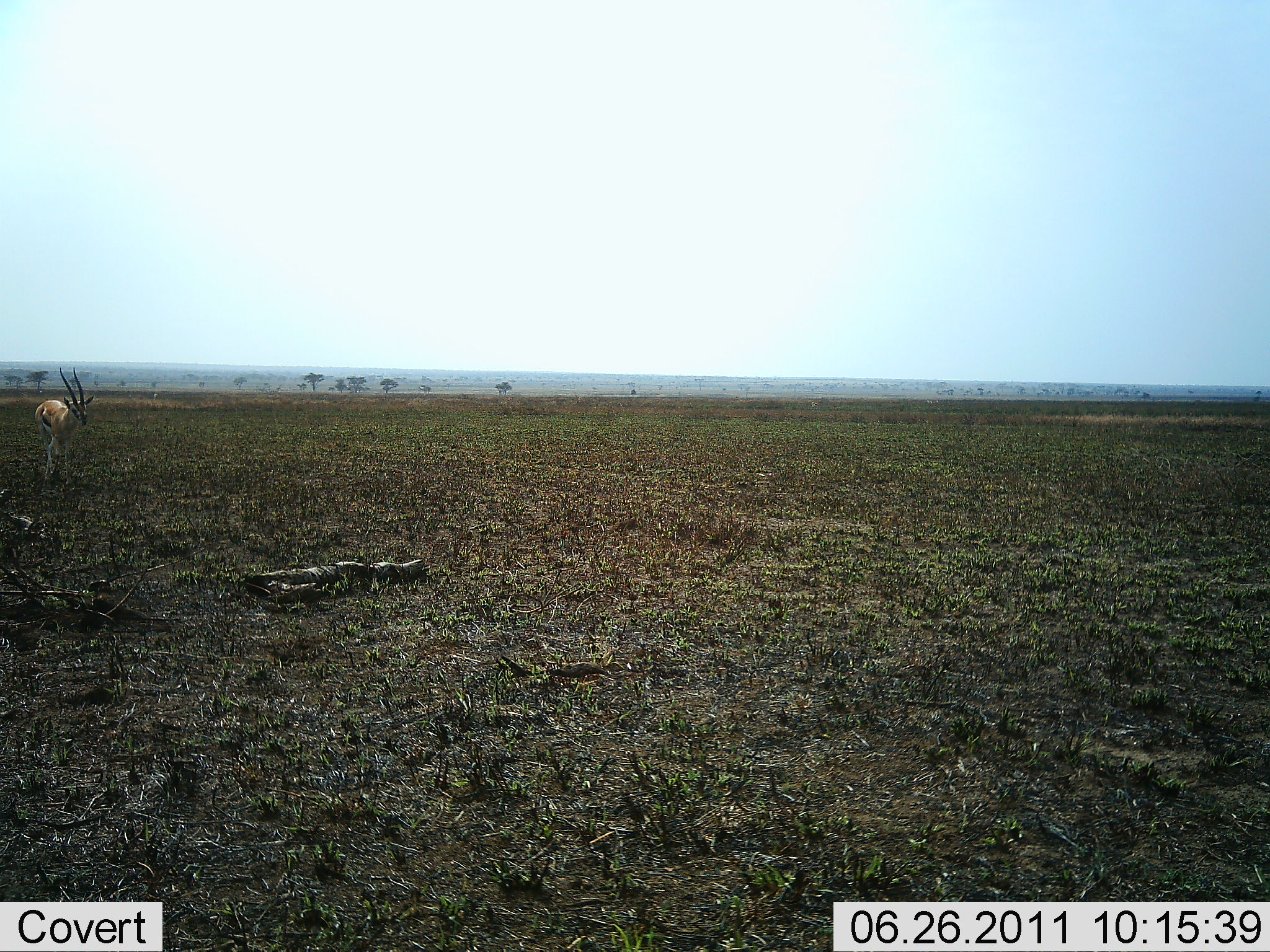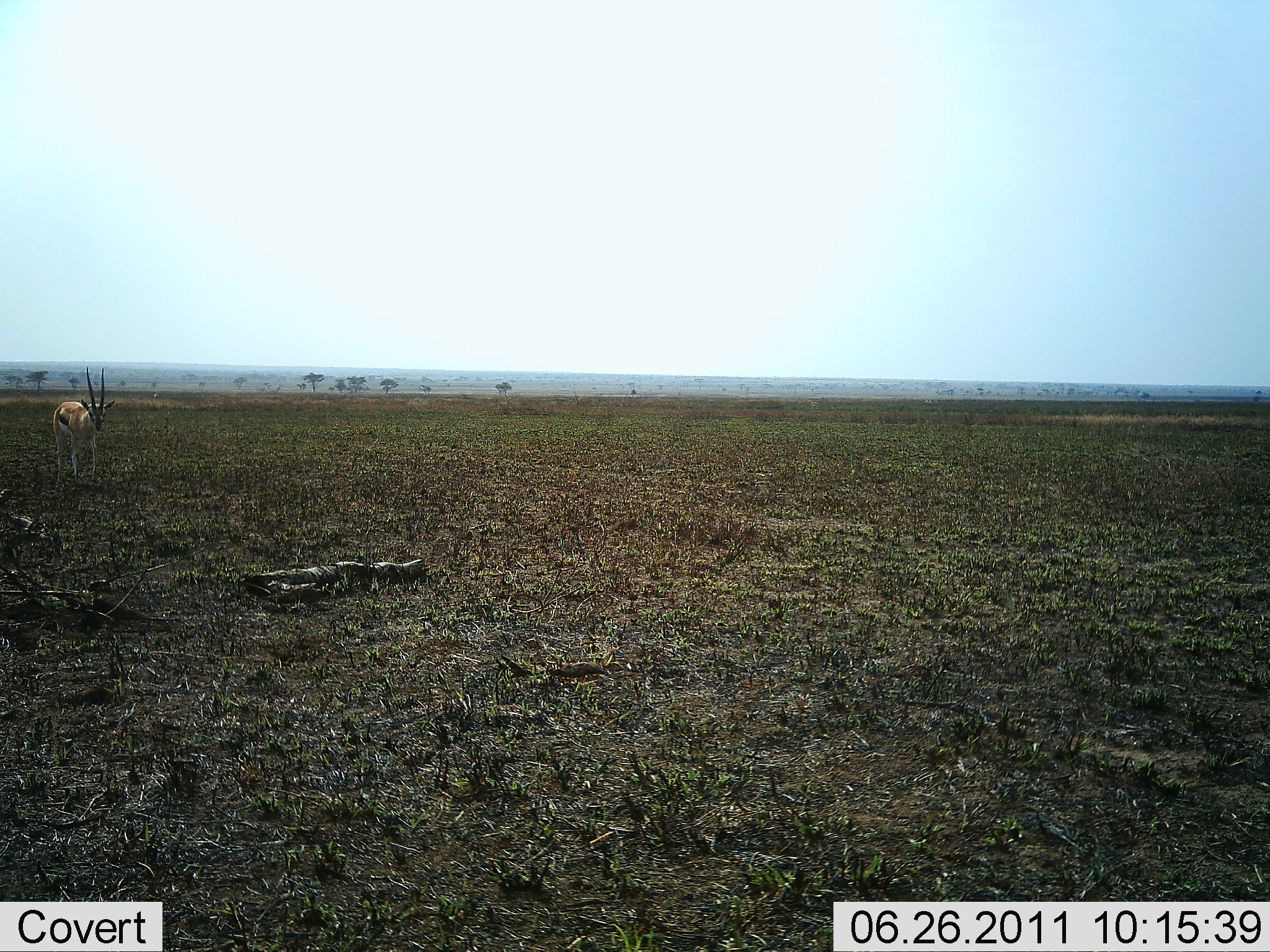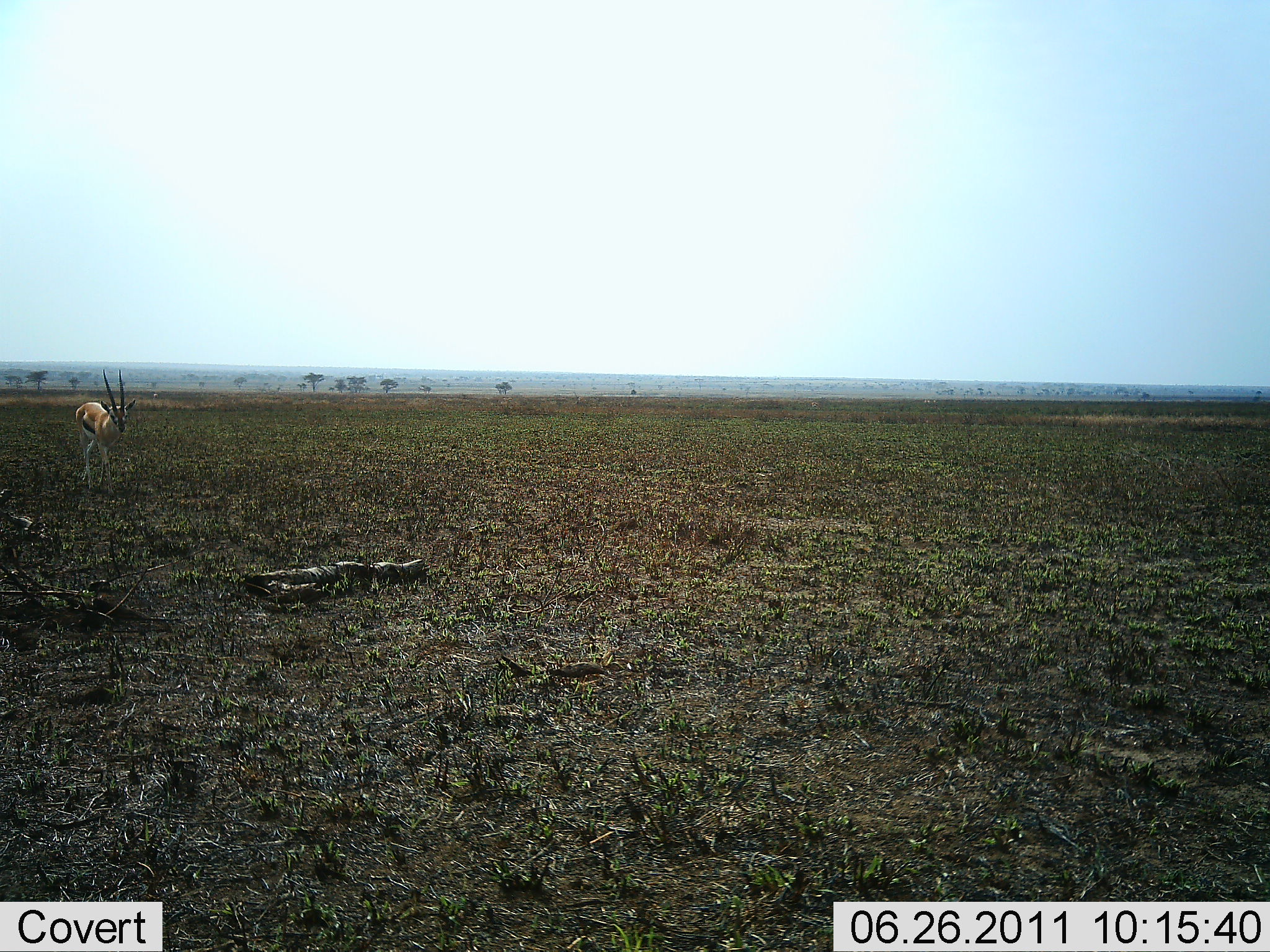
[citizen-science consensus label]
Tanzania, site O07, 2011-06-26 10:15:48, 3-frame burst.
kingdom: Animalia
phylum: Chordata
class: Mammalia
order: Artiodactyla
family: Bovidae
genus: Eudorcas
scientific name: Eudorcas thomsonii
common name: thomson's gazelle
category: gazellethomsons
Gazellethomsons (thomson's gazelle) (Eudorcas thomsonii), count 1. Behavior (volunteer vote fractions): standing 18%, resting 0%, moving 82%, interacting 0%. Young present (vote fraction): 0%. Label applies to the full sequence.